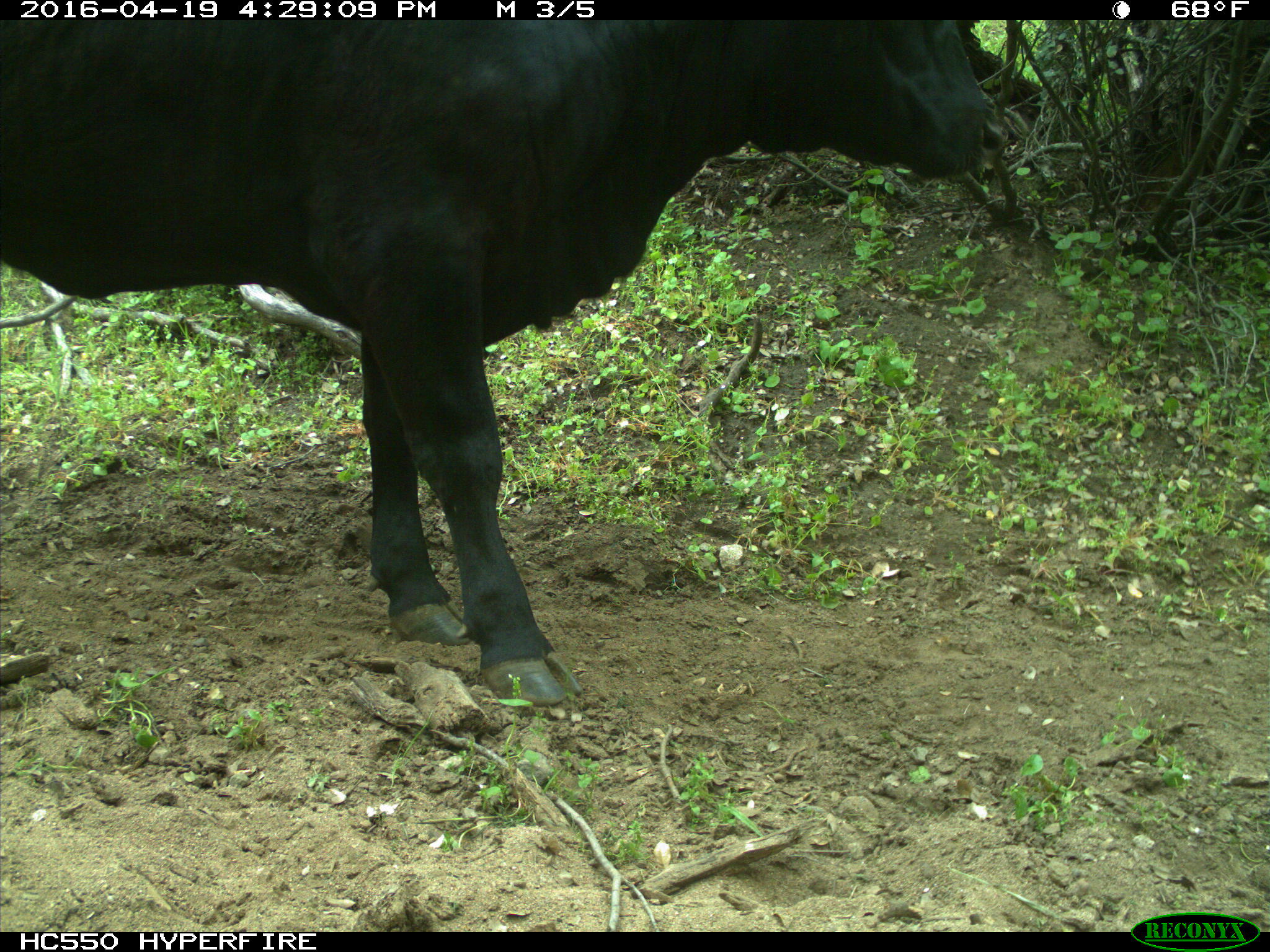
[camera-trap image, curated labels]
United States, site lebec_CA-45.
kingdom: Animalia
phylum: Chordata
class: Mammalia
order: Artiodactyla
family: Bovidae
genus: Bos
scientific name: Bos taurus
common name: domestic cow